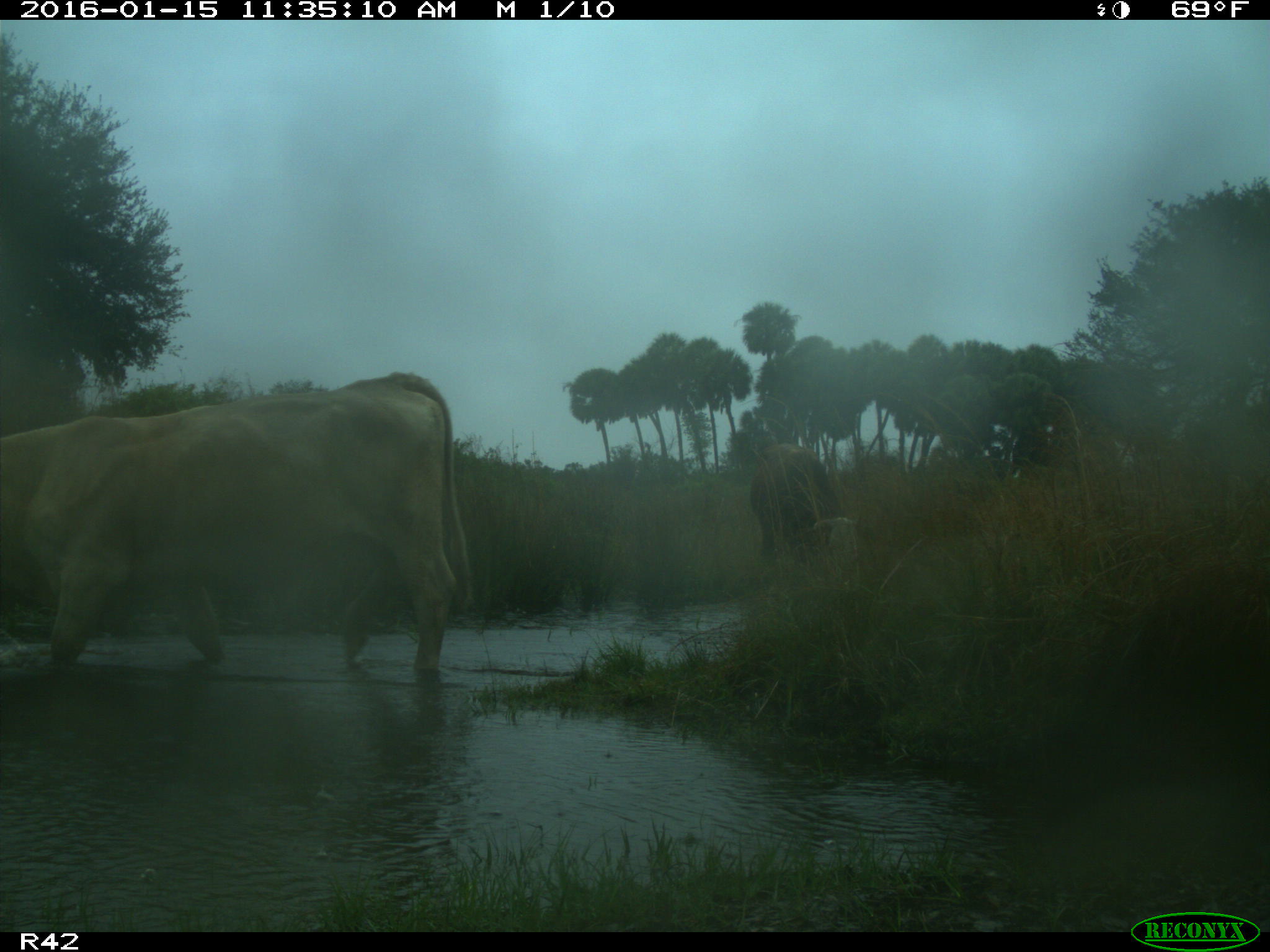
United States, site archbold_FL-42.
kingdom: Animalia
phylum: Chordata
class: Mammalia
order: Artiodactyla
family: Bovidae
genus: Bos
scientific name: Bos taurus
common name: domestic cow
Bos taurus (domestic cow).